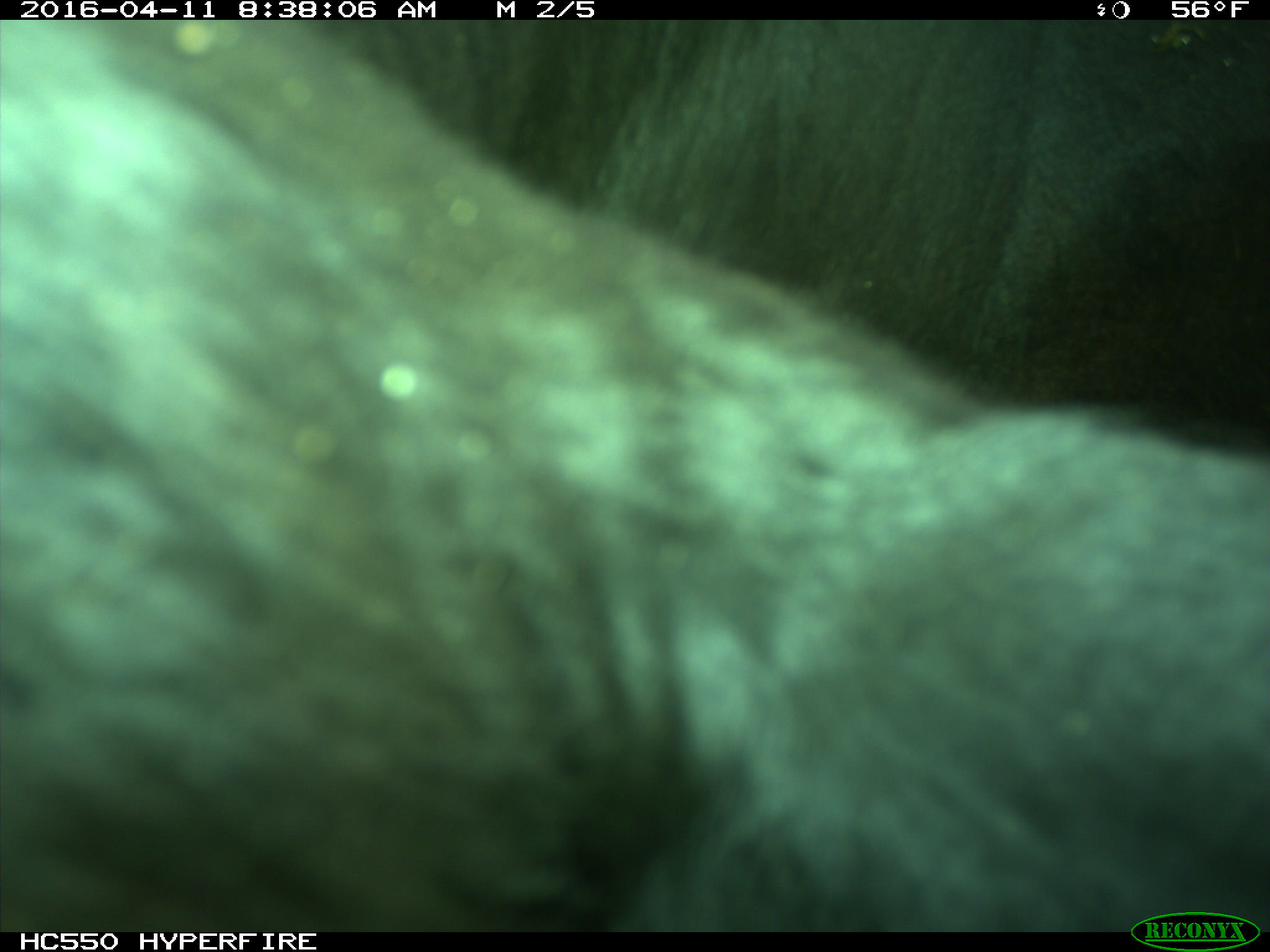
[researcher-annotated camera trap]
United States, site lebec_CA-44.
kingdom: Animalia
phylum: Chordata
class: Mammalia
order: Artiodactyla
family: Bovidae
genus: Bos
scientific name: Bos taurus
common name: domestic cow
Bos taurus (domestic cow).